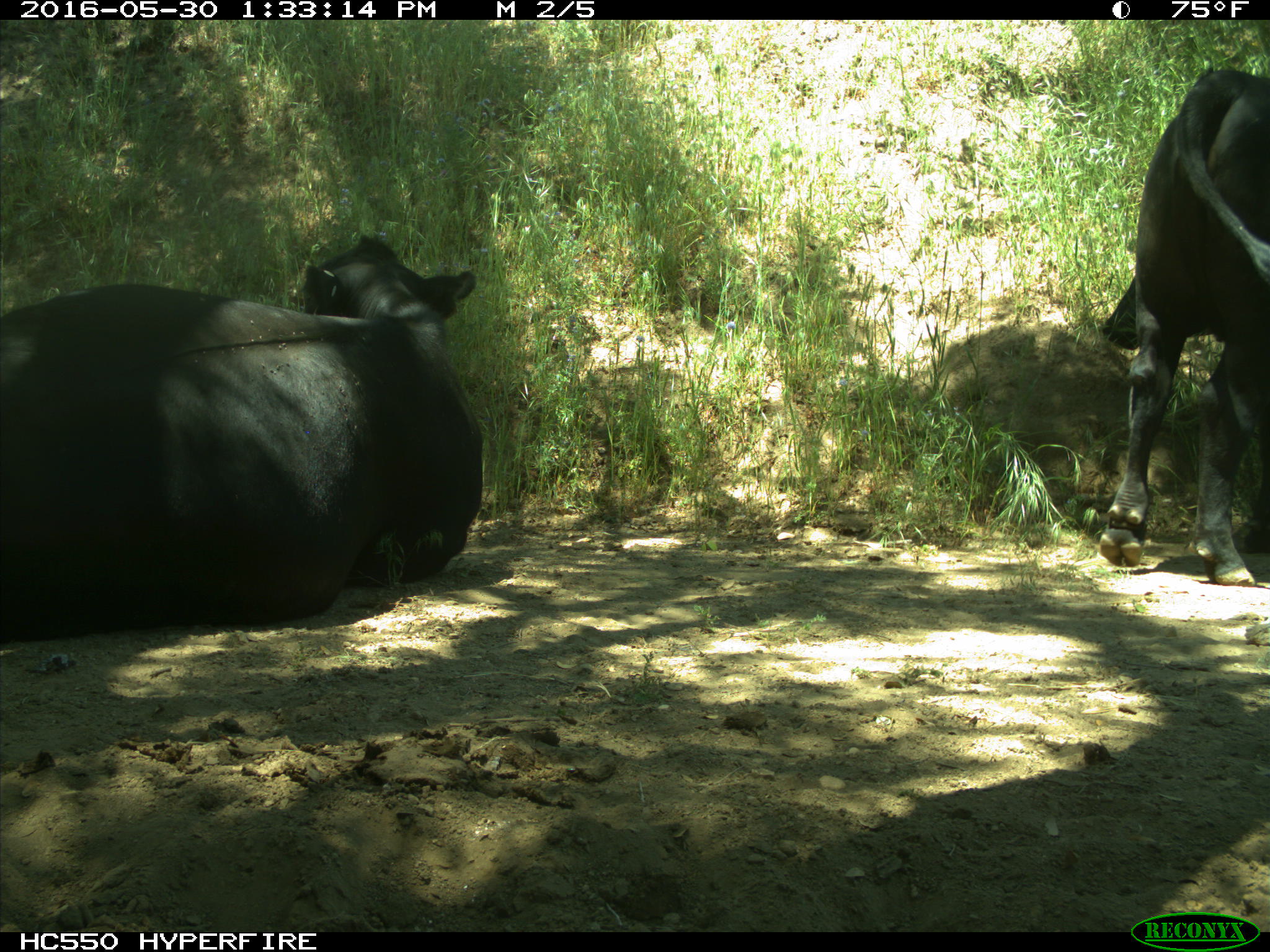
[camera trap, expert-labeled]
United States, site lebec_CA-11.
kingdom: Animalia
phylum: Chordata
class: Mammalia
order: Artiodactyla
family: Bovidae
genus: Bos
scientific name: Bos taurus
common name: domestic cow